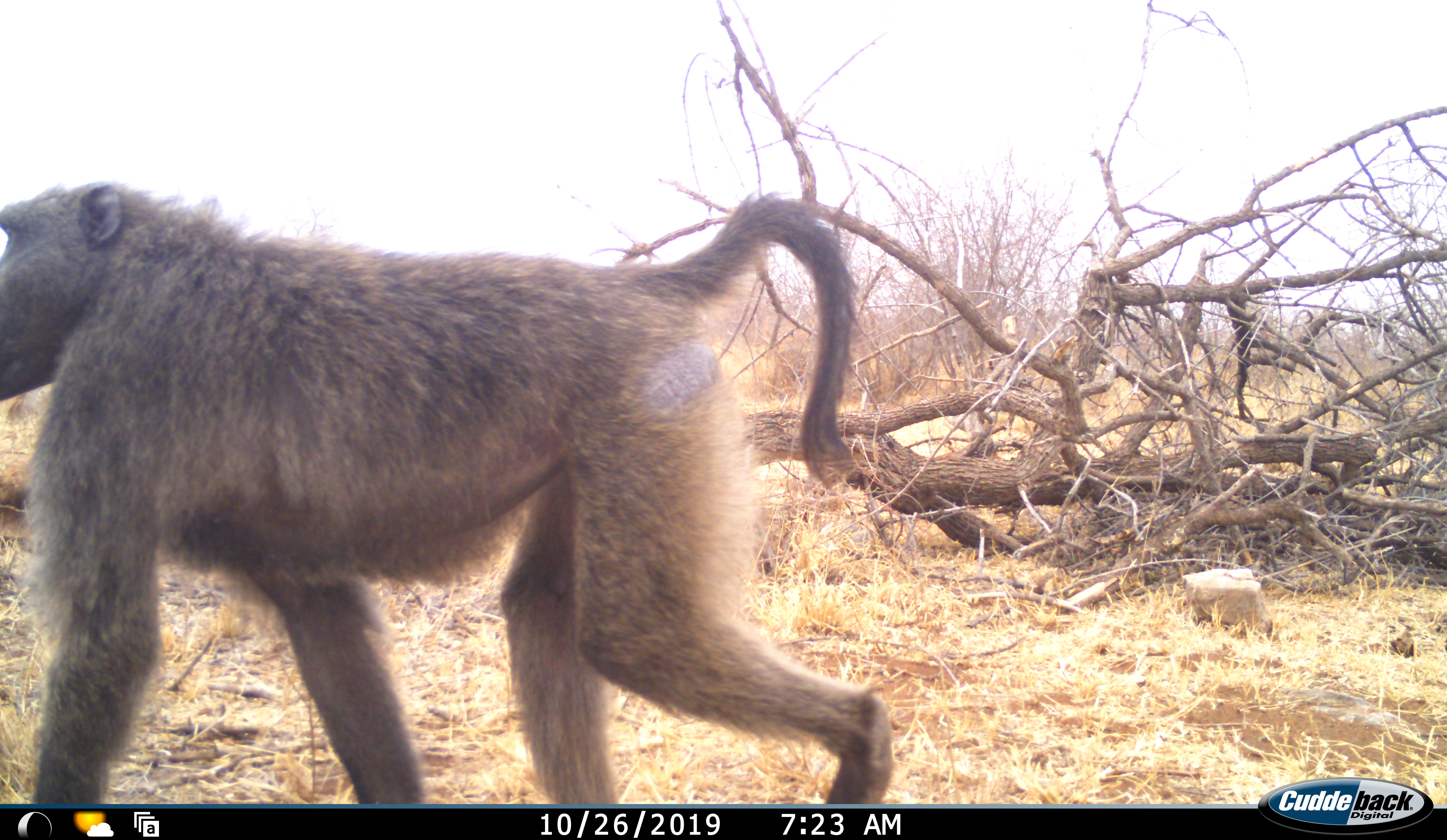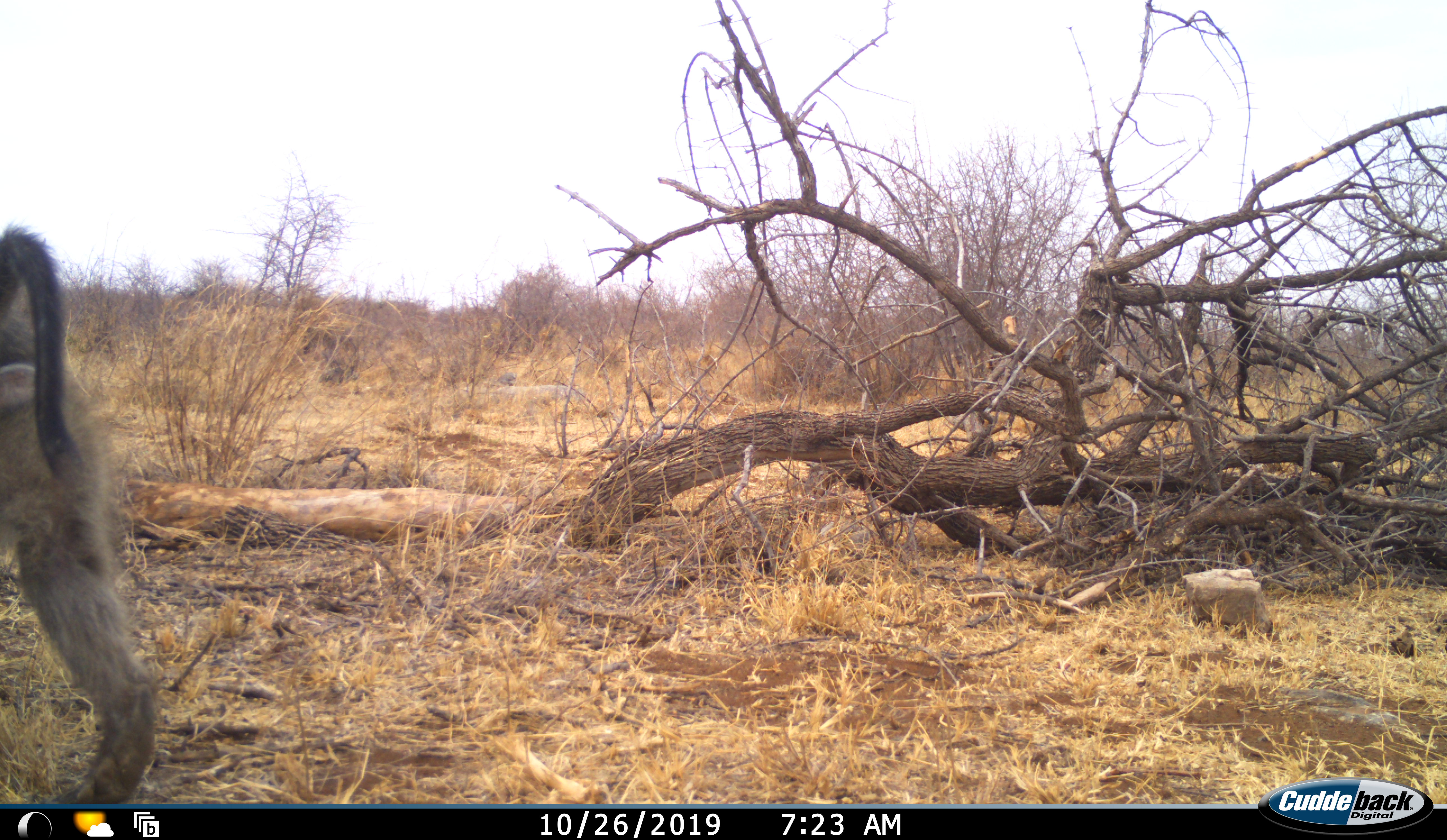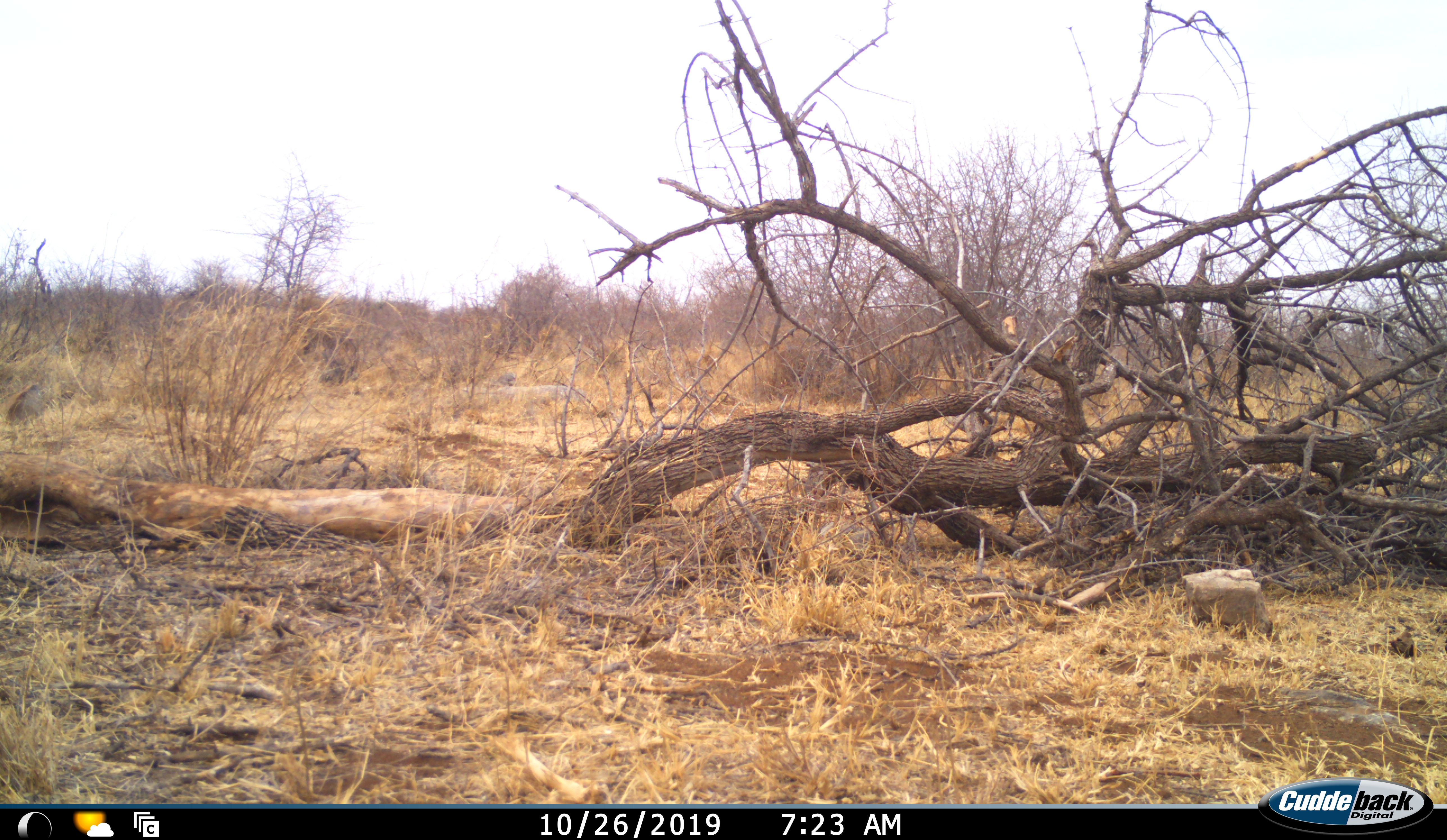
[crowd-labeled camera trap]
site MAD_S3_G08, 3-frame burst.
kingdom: Animalia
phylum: Chordata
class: Mammalia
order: Primates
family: Cercopithecidae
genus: Papio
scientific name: Papio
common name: baboon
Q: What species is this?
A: Baboon (Papio).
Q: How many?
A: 1.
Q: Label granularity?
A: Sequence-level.